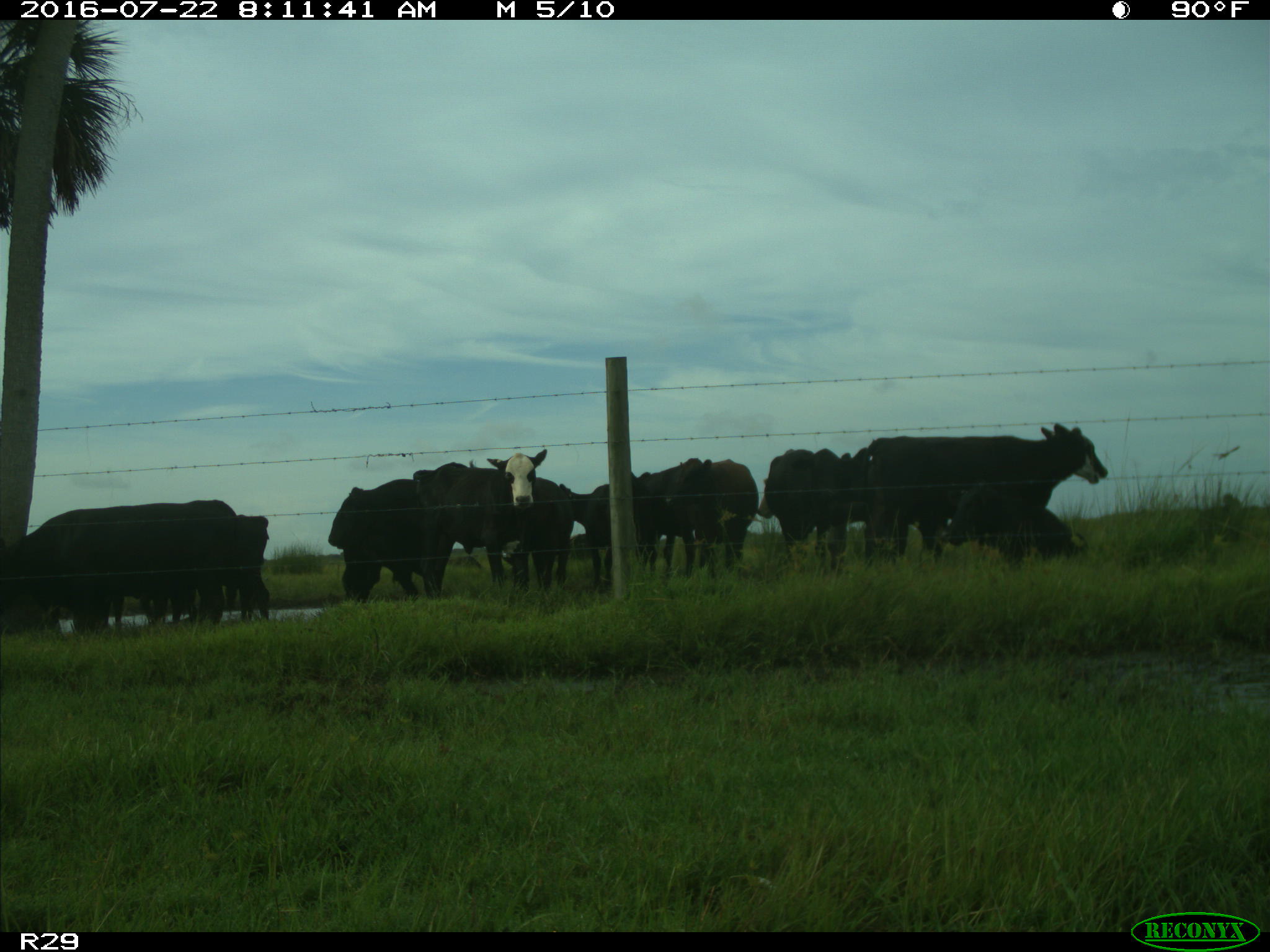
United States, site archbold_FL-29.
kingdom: Animalia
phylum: Chordata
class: Mammalia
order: Artiodactyla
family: Bovidae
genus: Bos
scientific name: Bos taurus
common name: domestic cow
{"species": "Bos taurus (domestic cow)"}